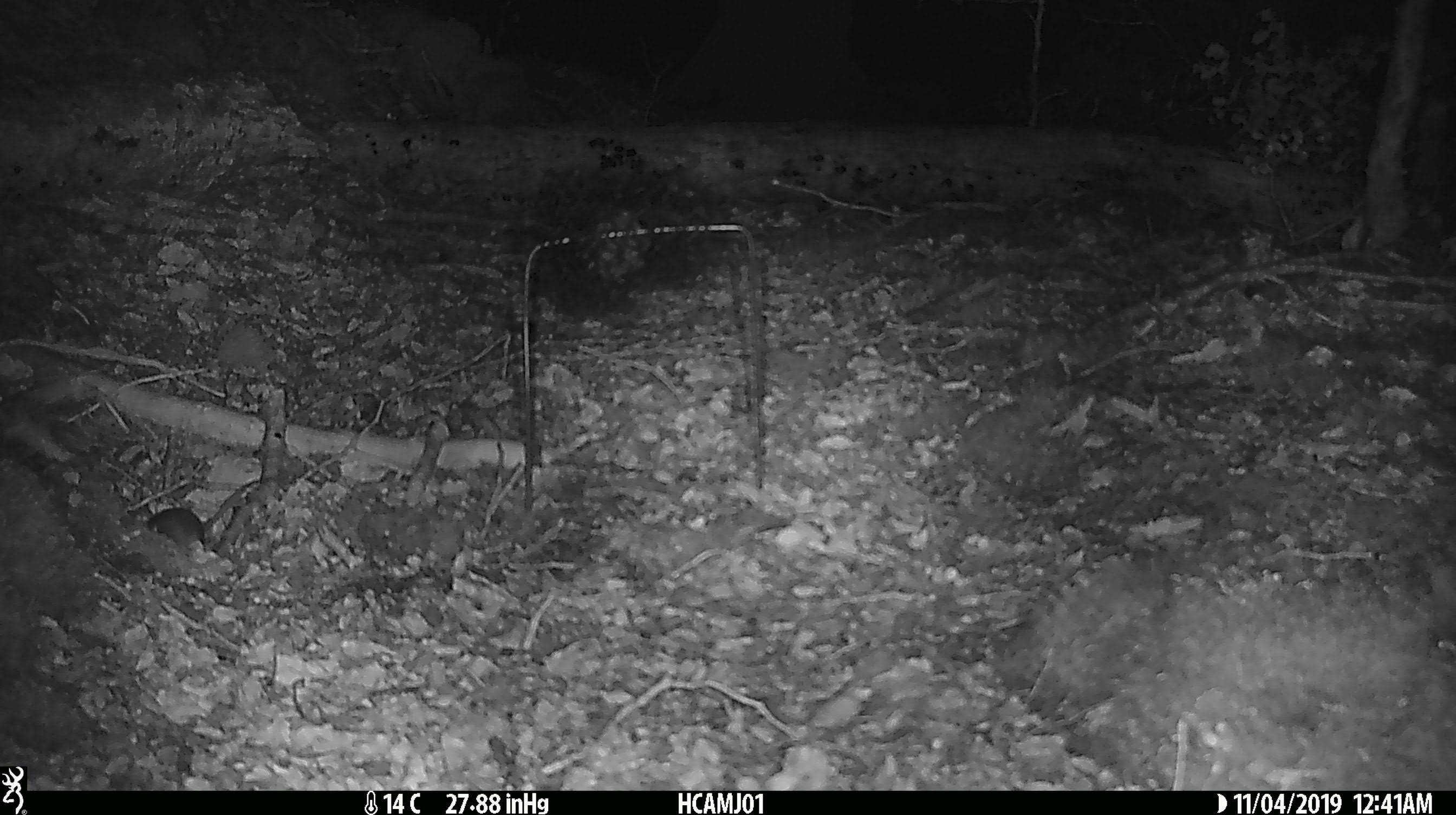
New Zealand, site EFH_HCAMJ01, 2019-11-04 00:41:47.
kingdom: Animalia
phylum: Chordata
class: Mammalia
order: Rodentia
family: Muridae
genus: Mus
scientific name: Mus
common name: mouse